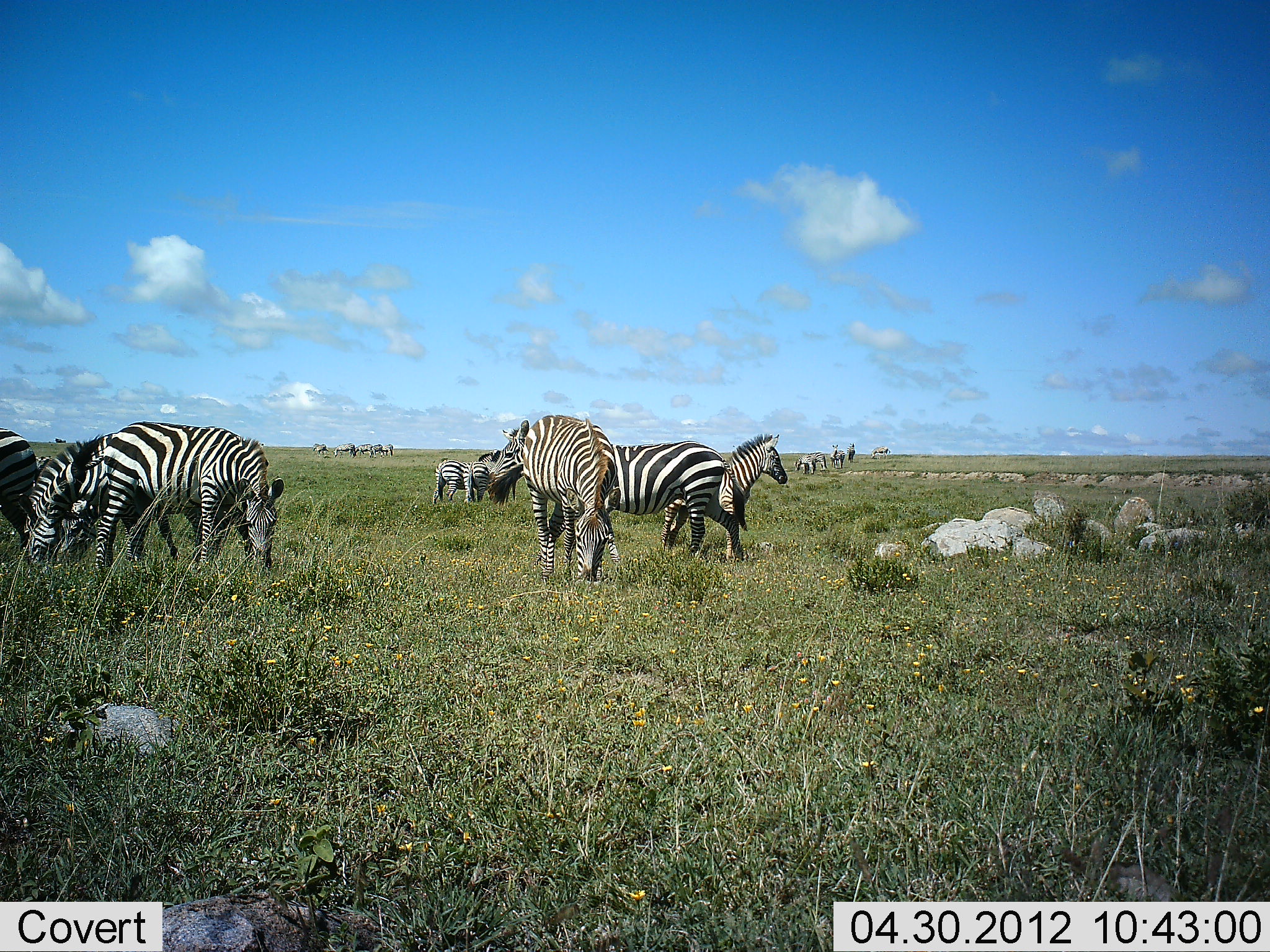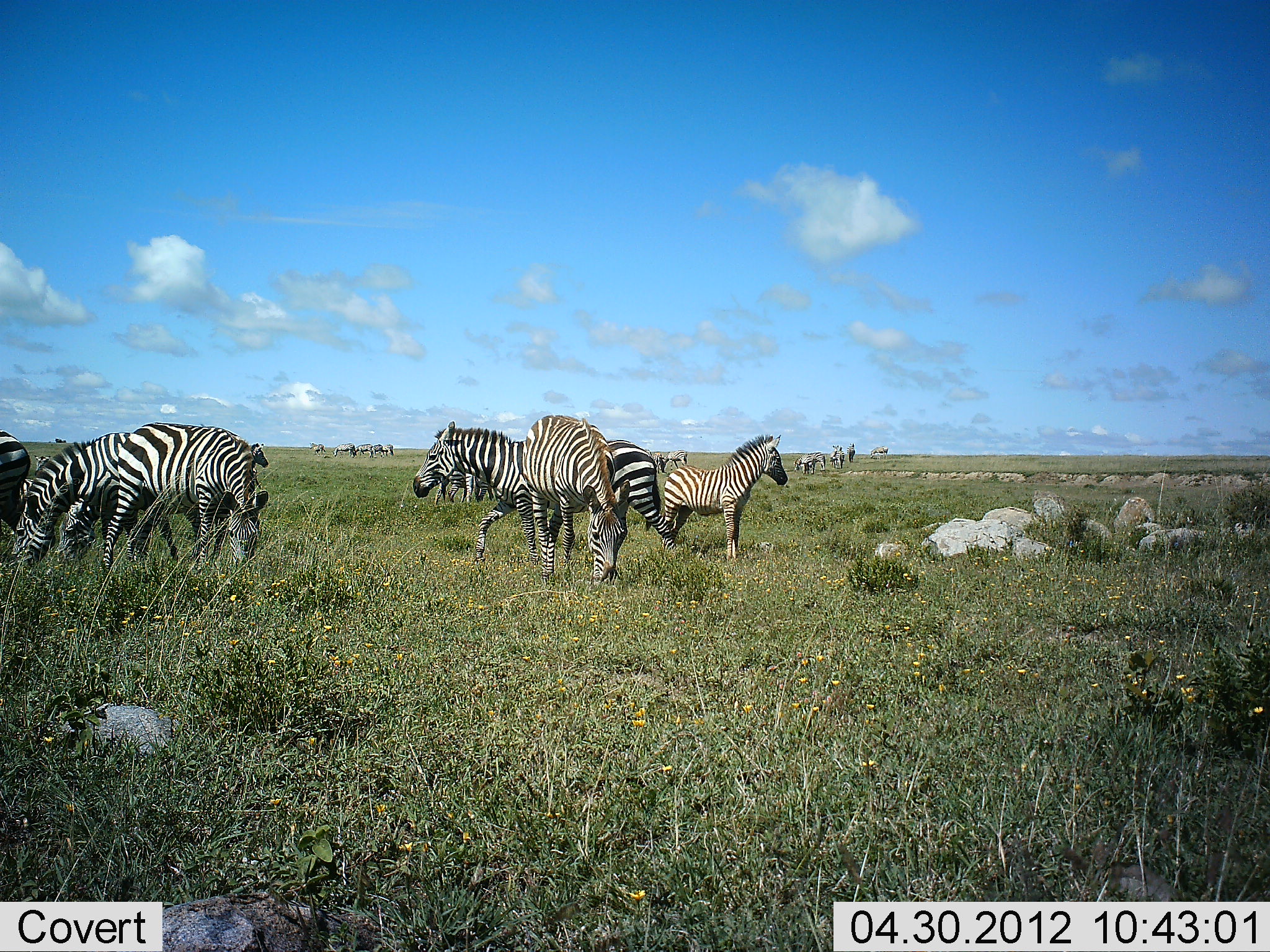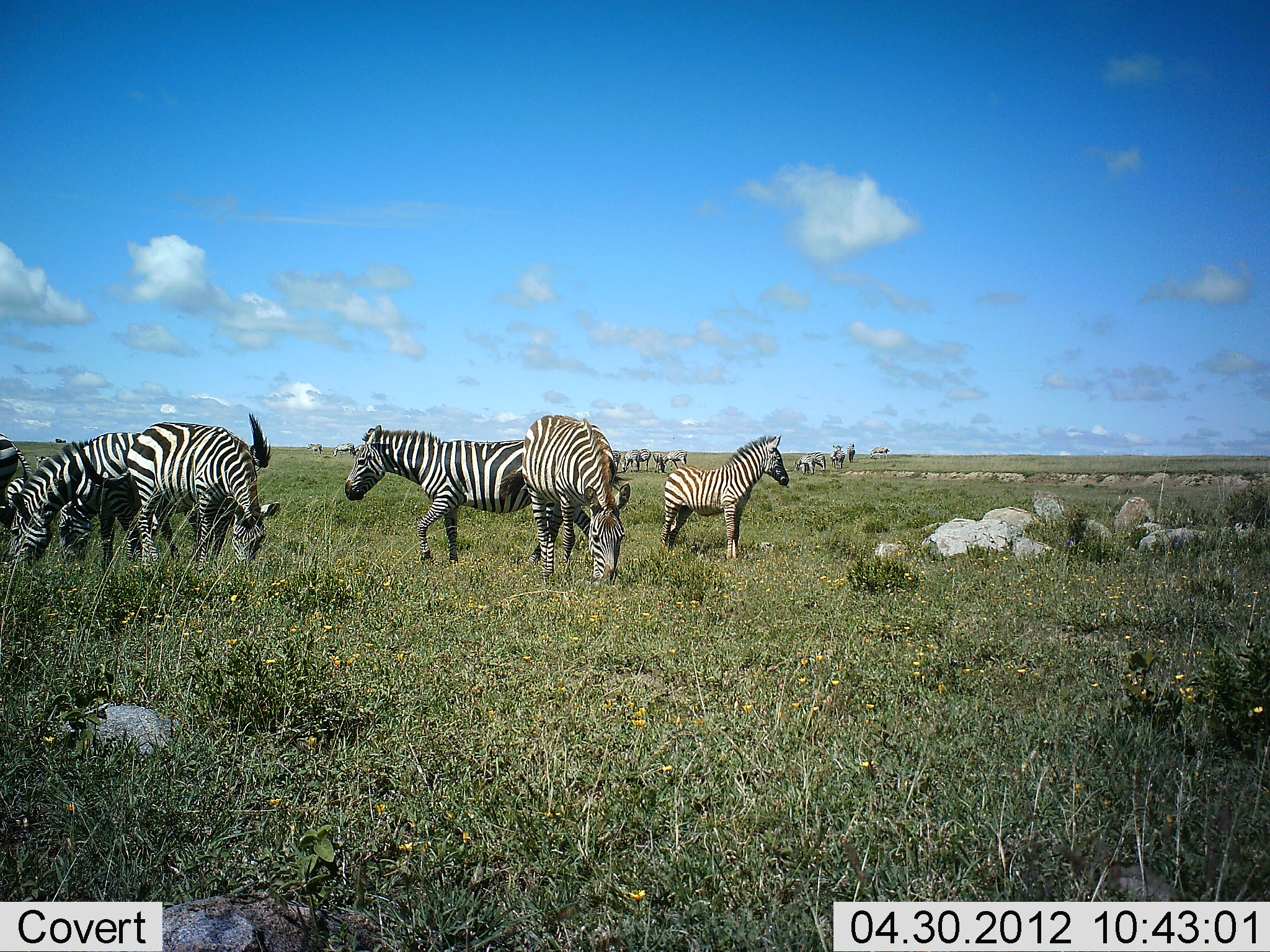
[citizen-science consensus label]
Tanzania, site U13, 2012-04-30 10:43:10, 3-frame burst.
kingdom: Animalia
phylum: Chordata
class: Mammalia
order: Perissodactyla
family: Equidae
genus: Equus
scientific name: Equus quagga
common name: plains zebra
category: zebra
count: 11-50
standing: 67%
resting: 7%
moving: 67%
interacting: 0%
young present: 13%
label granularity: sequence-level